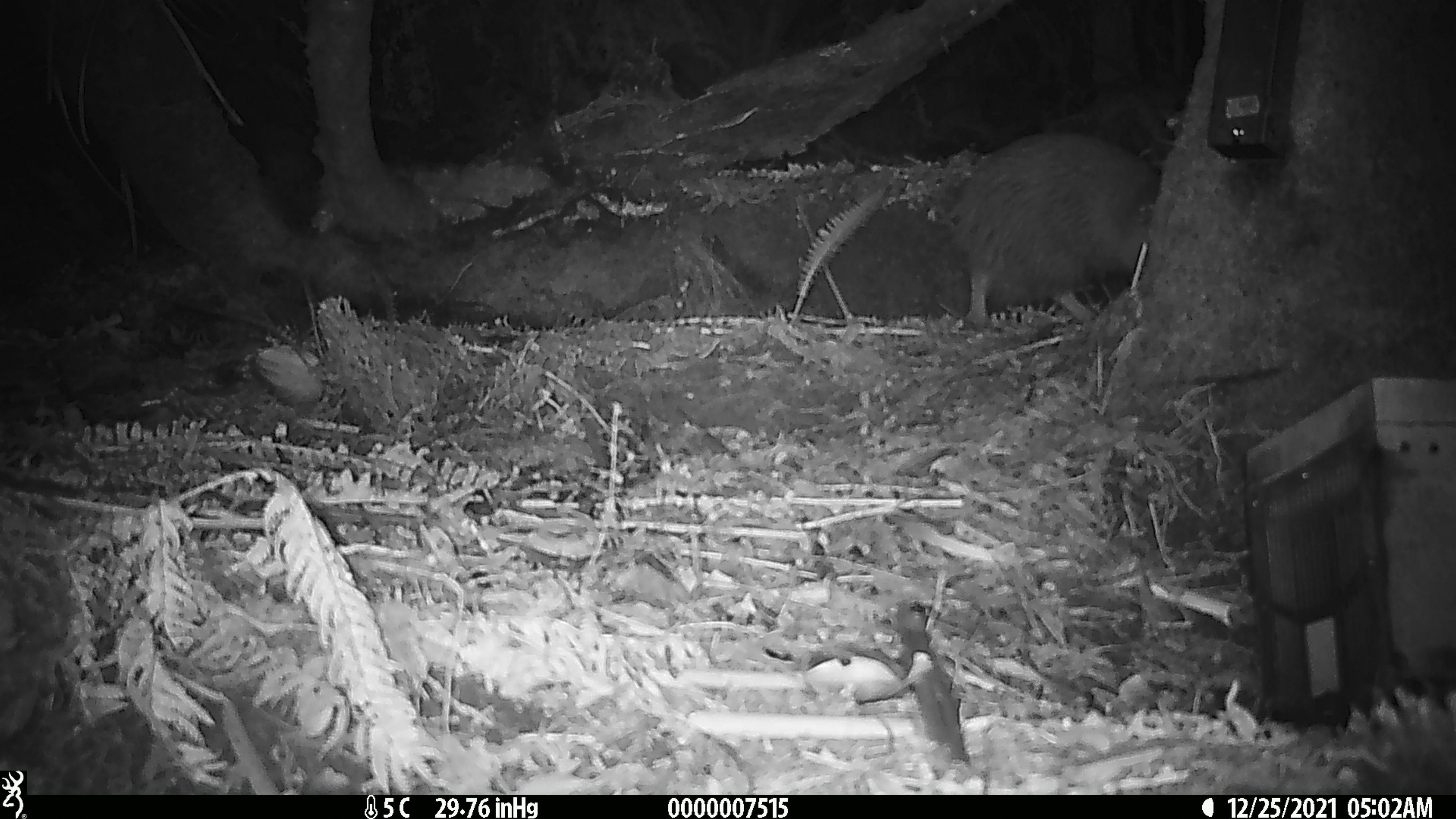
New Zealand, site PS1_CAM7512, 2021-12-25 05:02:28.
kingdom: Animalia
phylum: Chordata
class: Aves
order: Apterygiformes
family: Apterygidae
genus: Apteryx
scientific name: Apteryx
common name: kiwi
Kiwi (Apteryx).